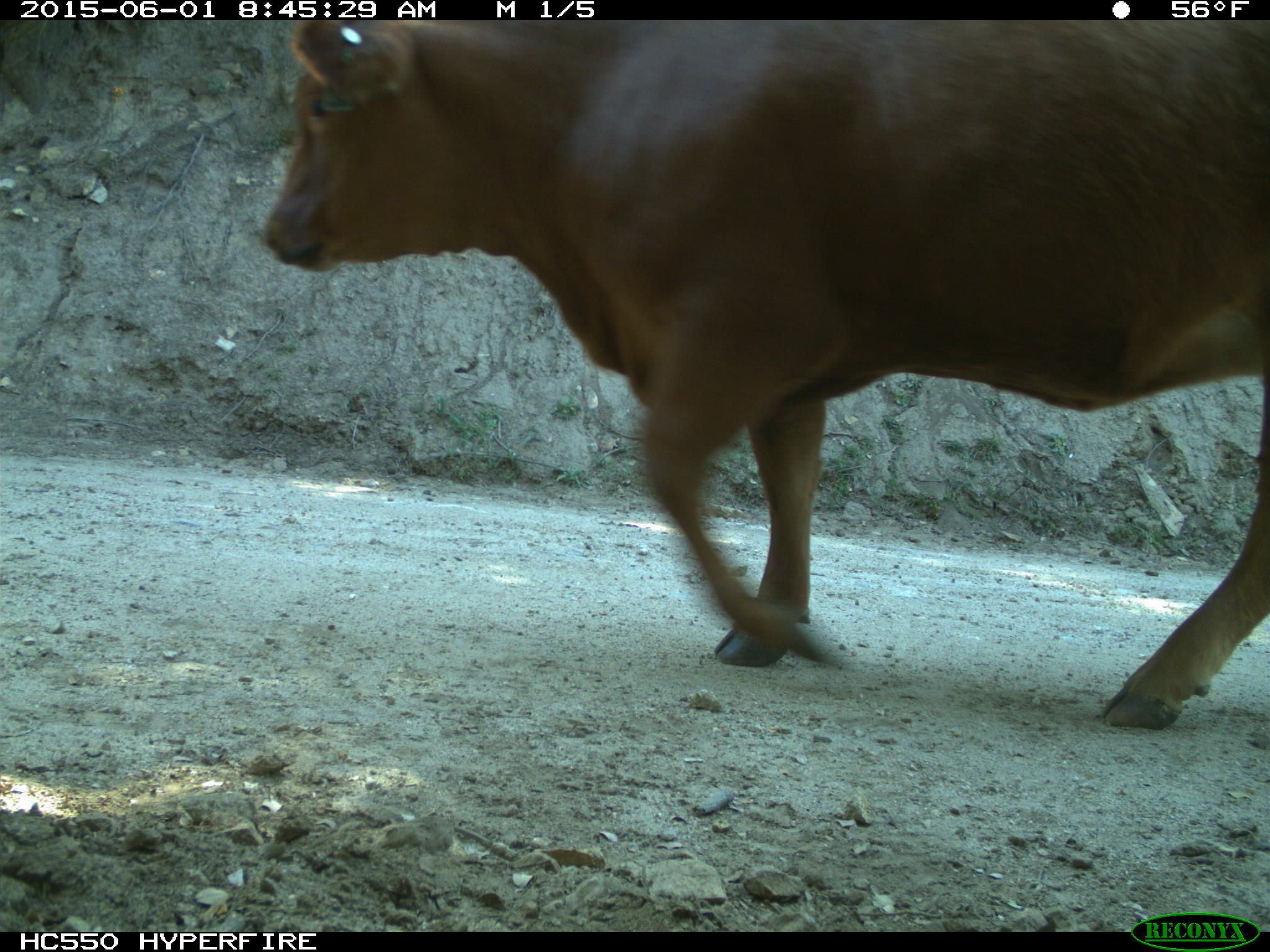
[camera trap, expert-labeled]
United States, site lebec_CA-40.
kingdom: Animalia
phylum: Chordata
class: Mammalia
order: Artiodactyla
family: Bovidae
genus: Bos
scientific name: Bos taurus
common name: domestic cow